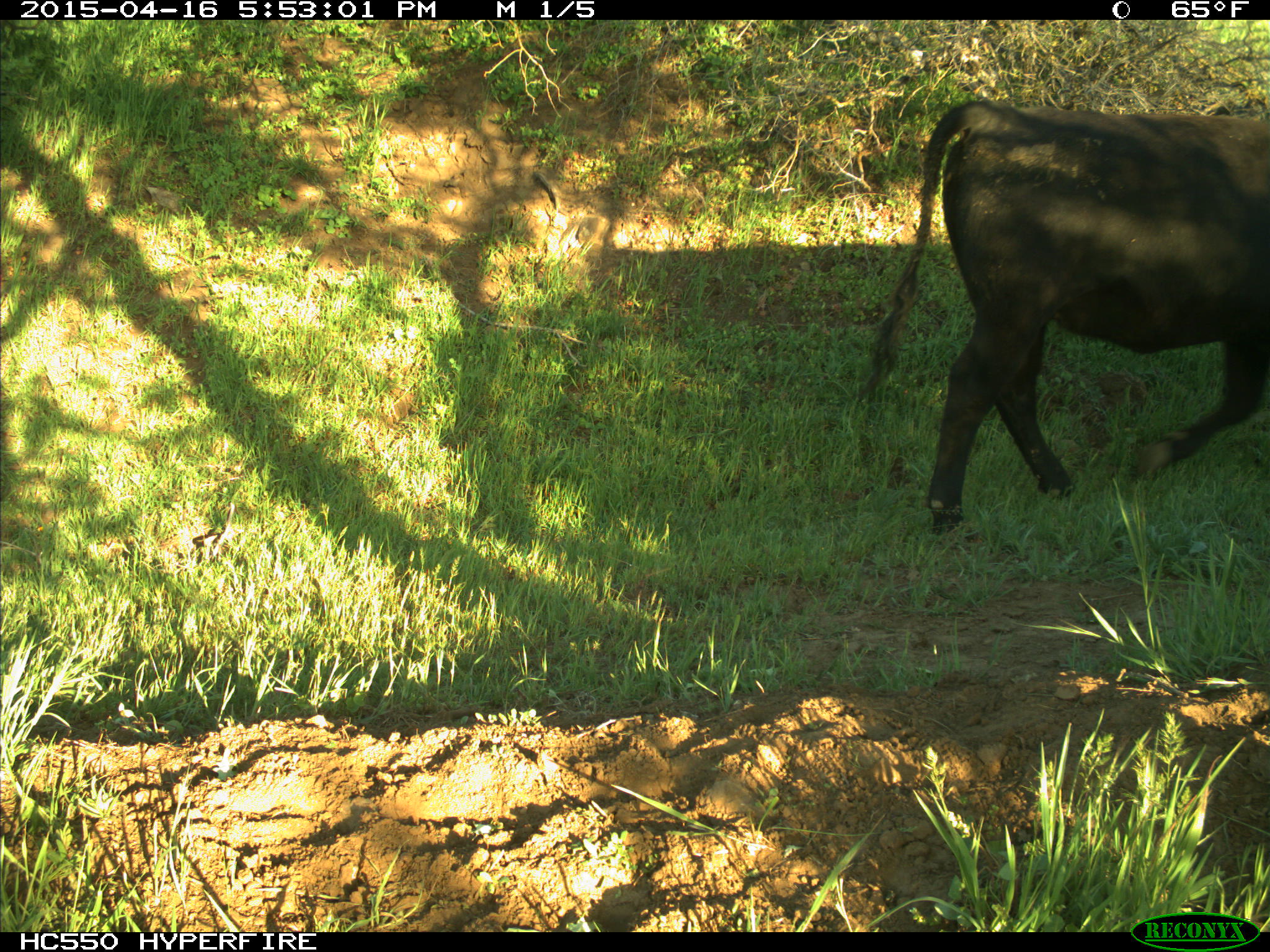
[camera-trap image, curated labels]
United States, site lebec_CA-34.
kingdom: Animalia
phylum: Chordata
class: Mammalia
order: Artiodactyla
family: Bovidae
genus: Bos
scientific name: Bos taurus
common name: domestic cow